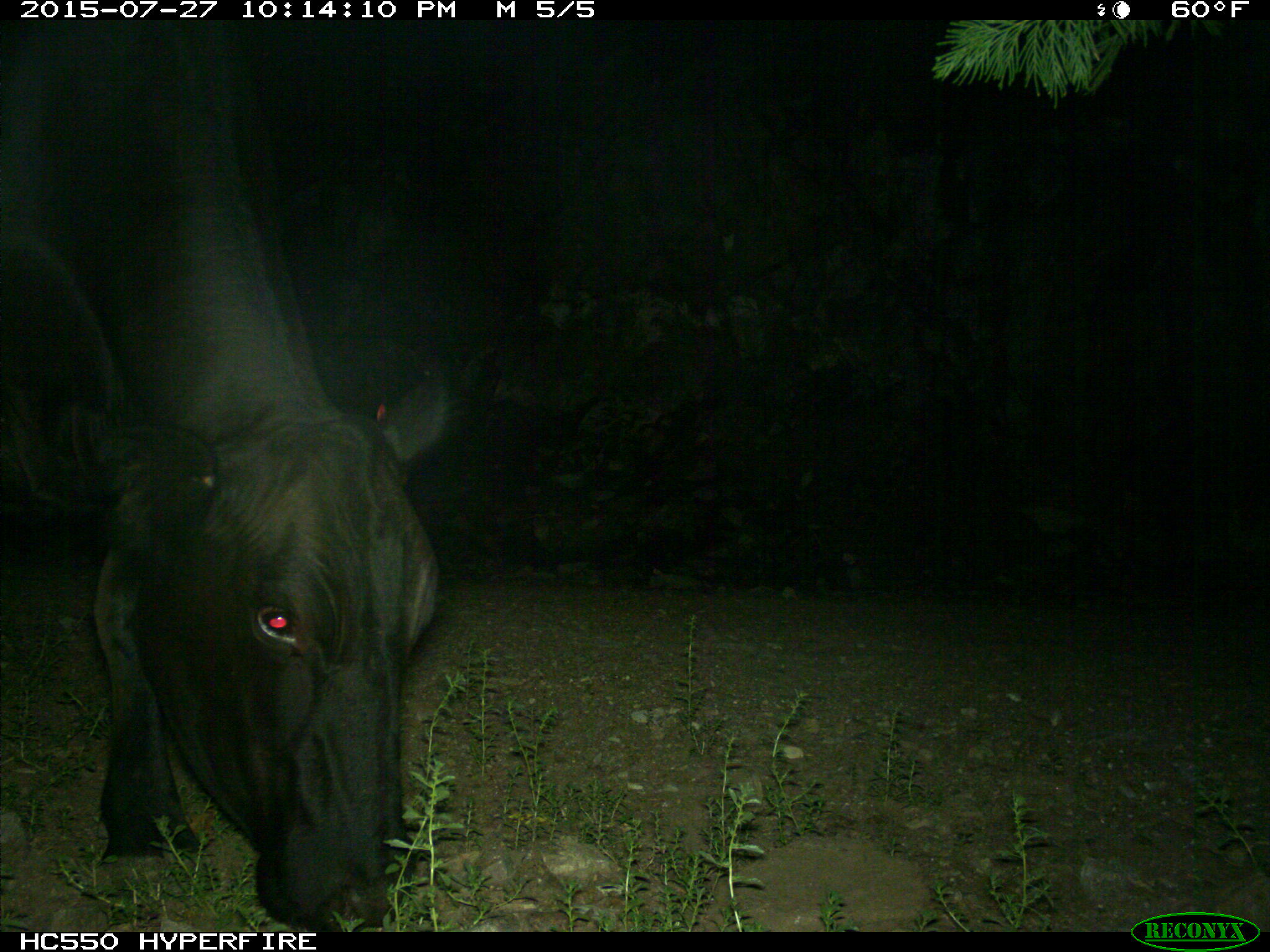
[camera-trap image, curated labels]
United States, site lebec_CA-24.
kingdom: Animalia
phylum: Chordata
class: Mammalia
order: Artiodactyla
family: Bovidae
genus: Bos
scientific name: Bos taurus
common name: domestic cow